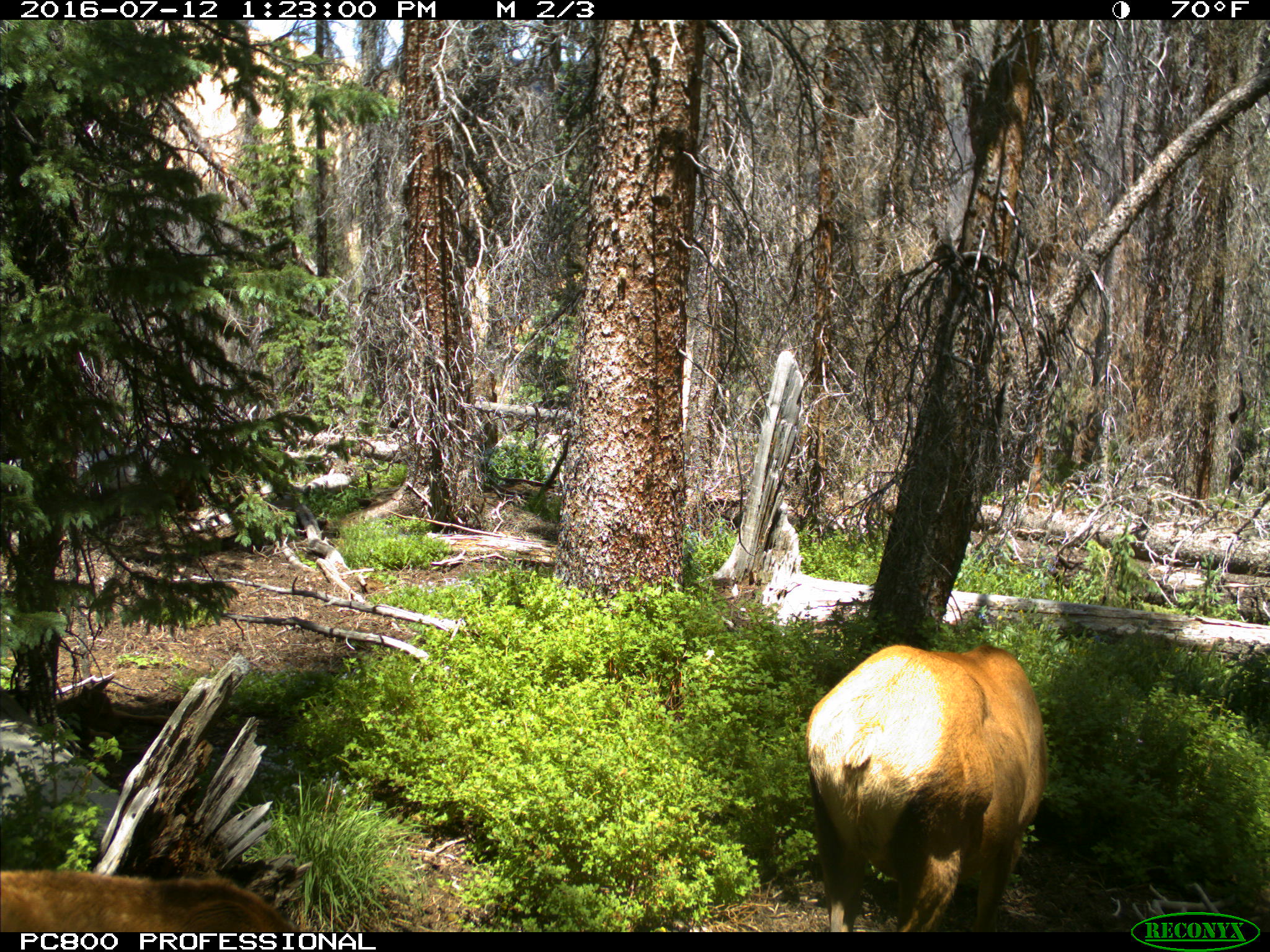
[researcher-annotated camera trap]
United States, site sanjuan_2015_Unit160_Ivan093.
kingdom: Animalia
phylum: Chordata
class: Mammalia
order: Artiodactyla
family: Cervidae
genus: Cervus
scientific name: Cervus elaphus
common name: red deer